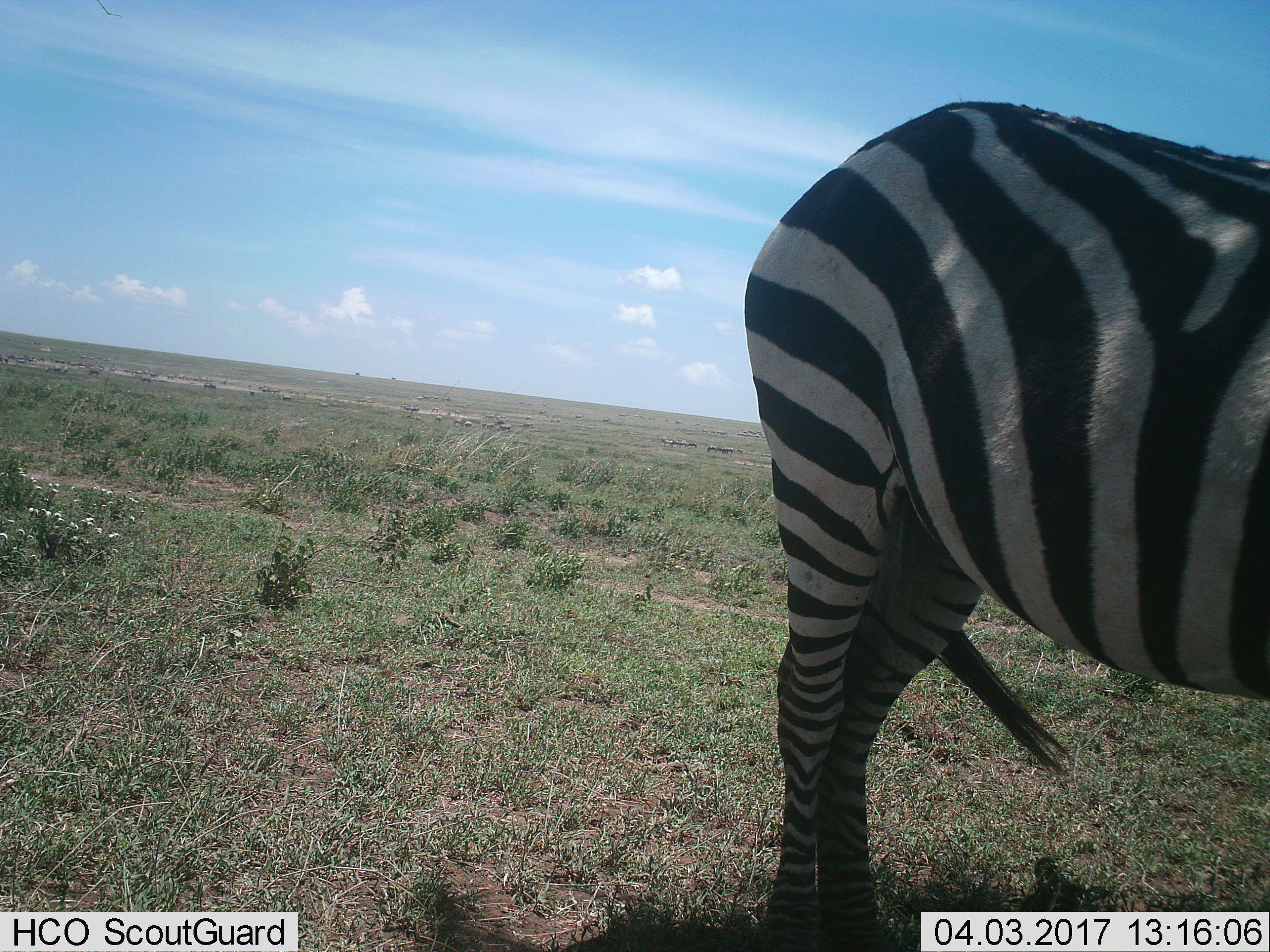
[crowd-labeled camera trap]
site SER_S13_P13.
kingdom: Animalia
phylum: Chordata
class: Mammalia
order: Perissodactyla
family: Equidae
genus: Equus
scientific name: Equus quagga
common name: plains zebra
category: zebraplains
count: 1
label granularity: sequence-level